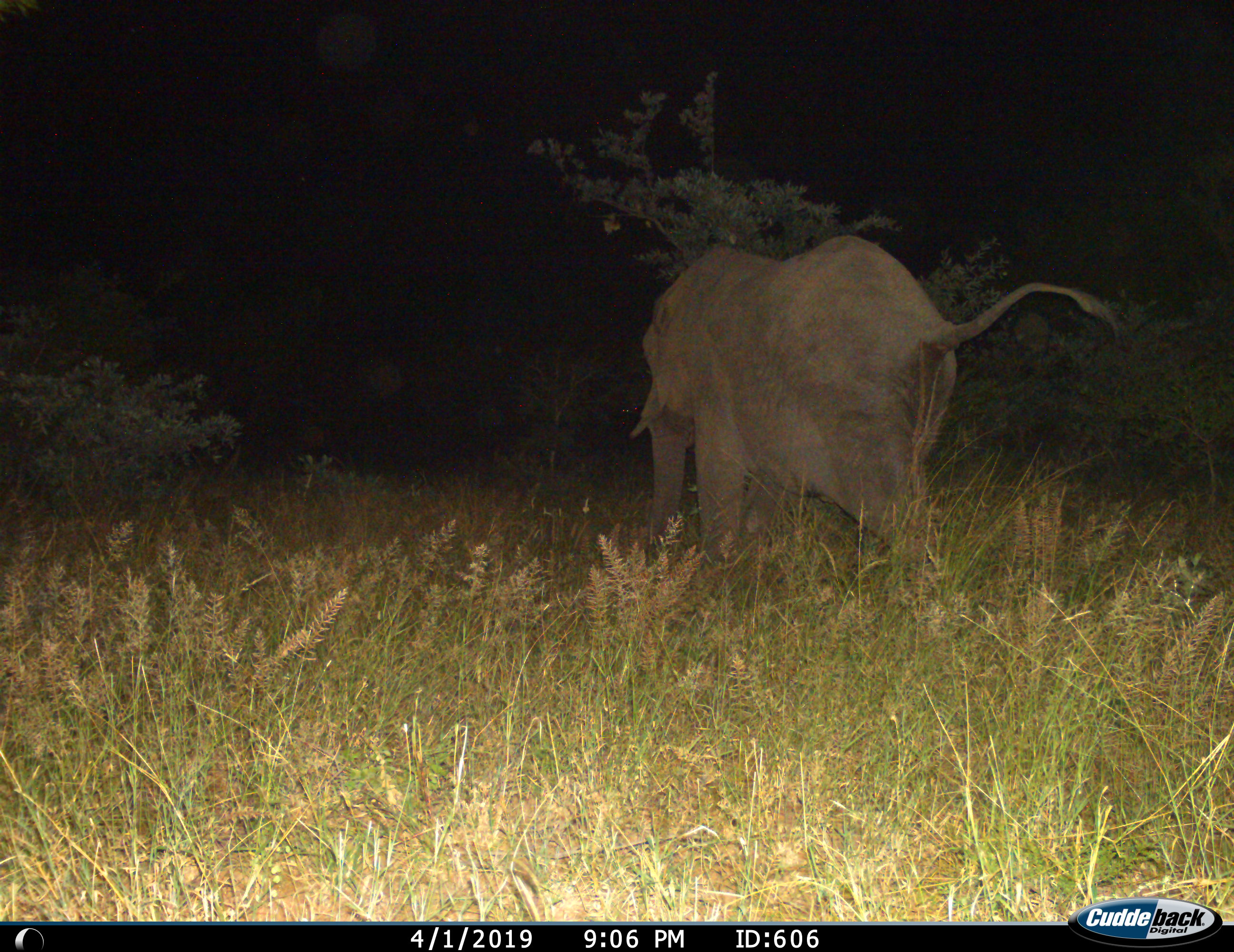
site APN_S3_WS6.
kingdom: Animalia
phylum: Chordata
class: Mammalia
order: Proboscidea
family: Elephantidae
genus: Loxodonta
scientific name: Loxodonta africana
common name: african bush elephant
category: elephant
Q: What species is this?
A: Elephant (african bush elephant) (Loxodonta africana).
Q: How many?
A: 1.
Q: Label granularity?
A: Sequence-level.